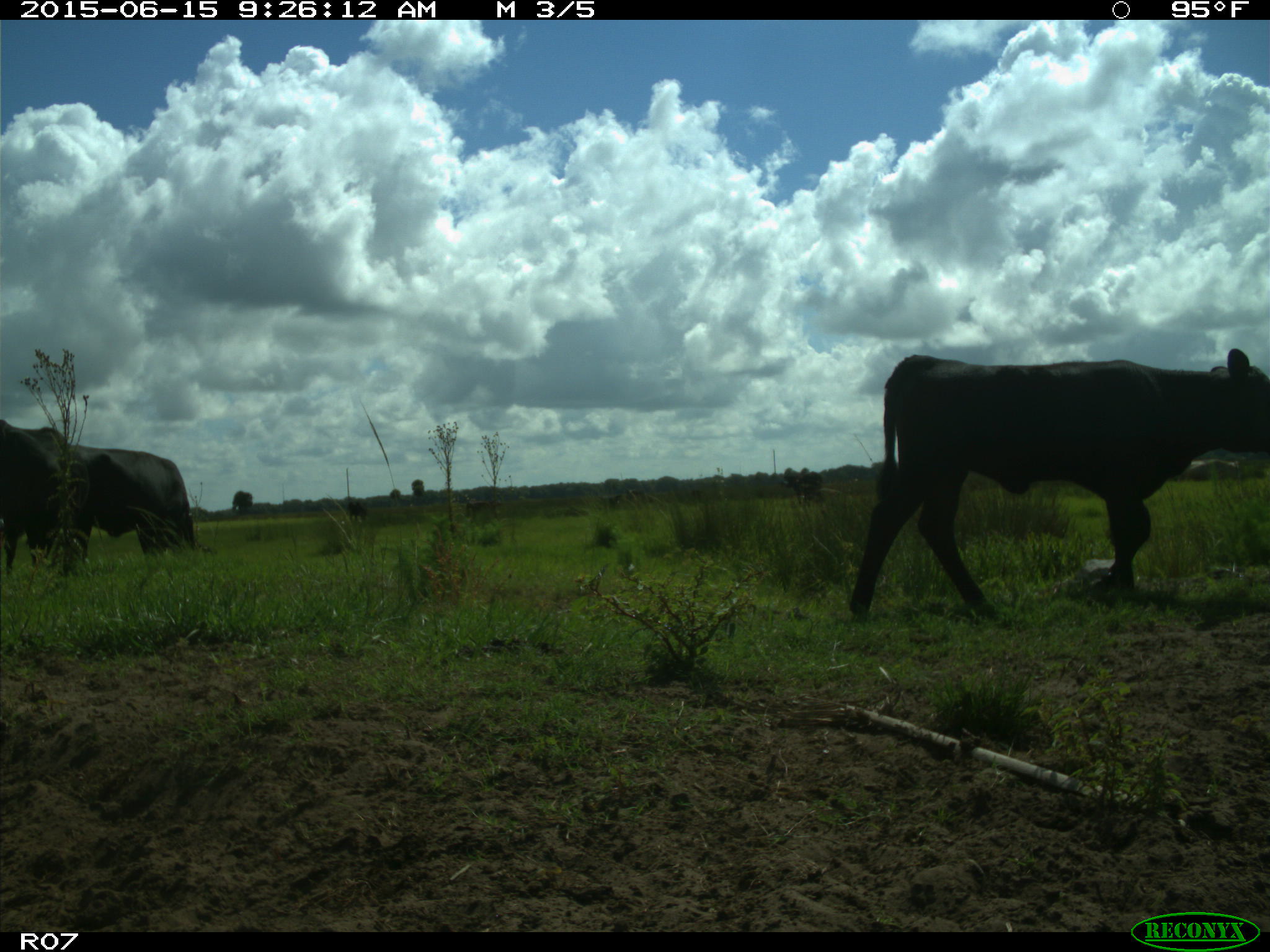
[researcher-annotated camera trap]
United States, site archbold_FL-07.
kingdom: Animalia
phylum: Chordata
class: Mammalia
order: Artiodactyla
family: Bovidae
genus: Bos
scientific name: Bos taurus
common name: domestic cow